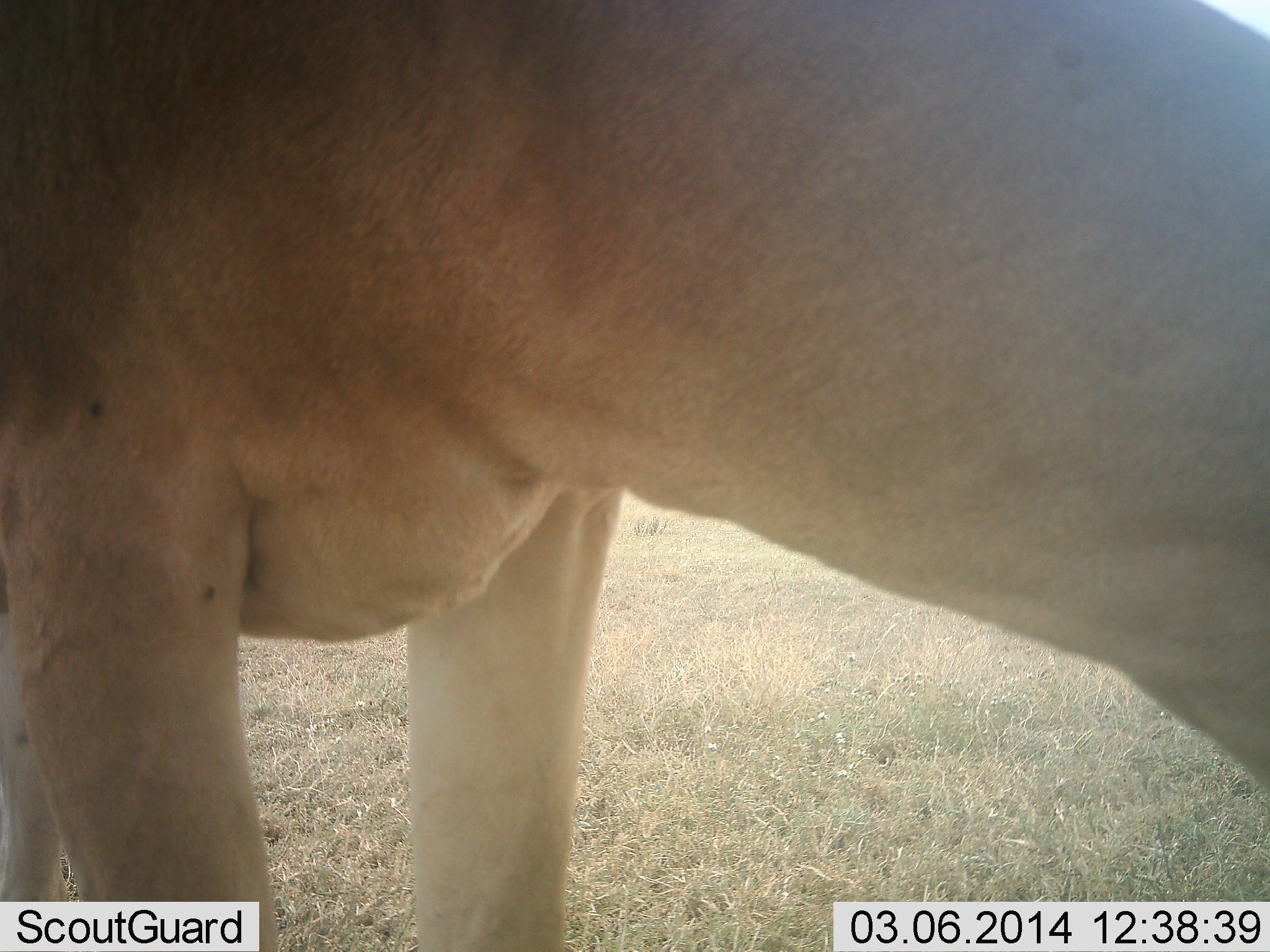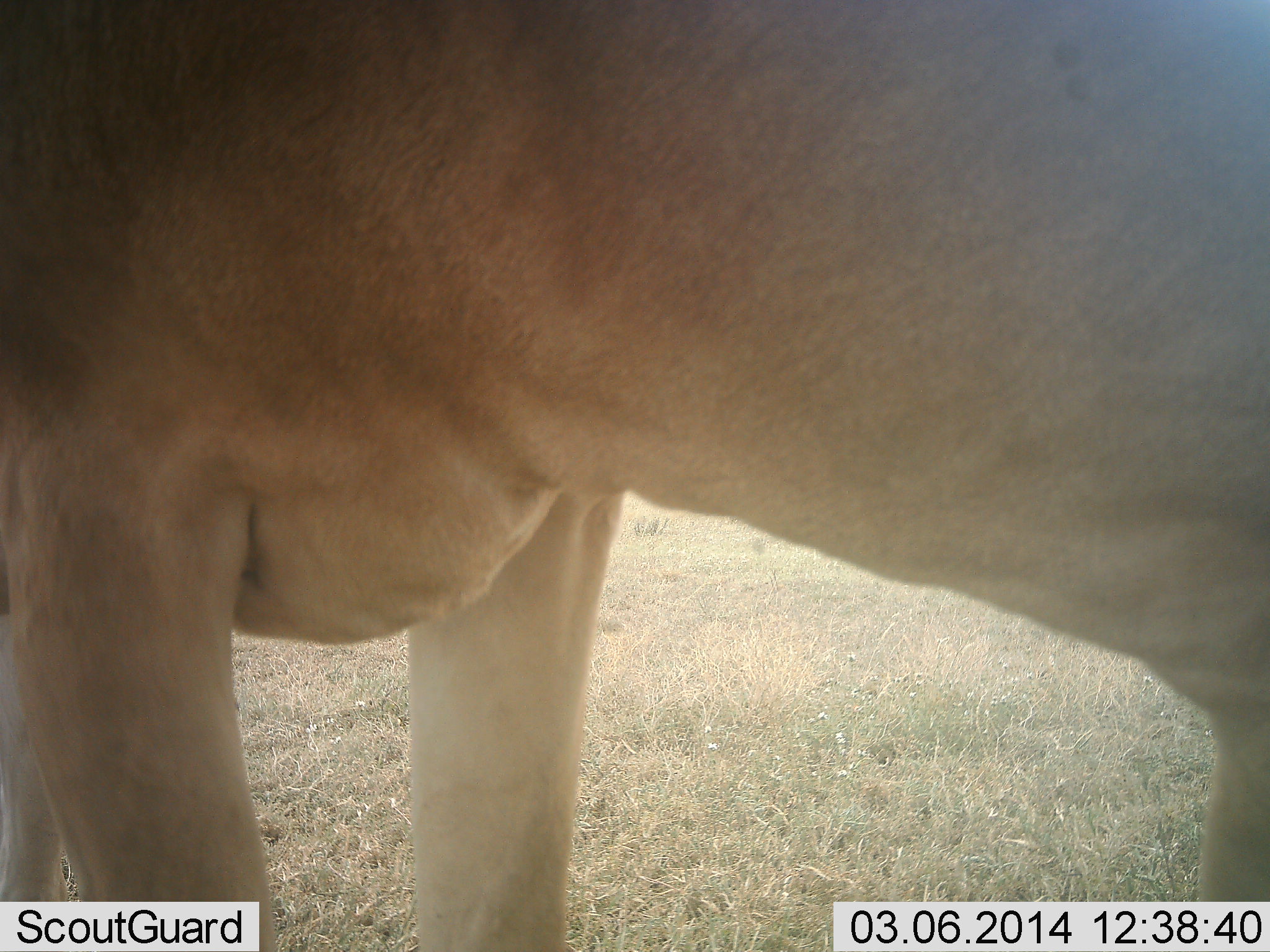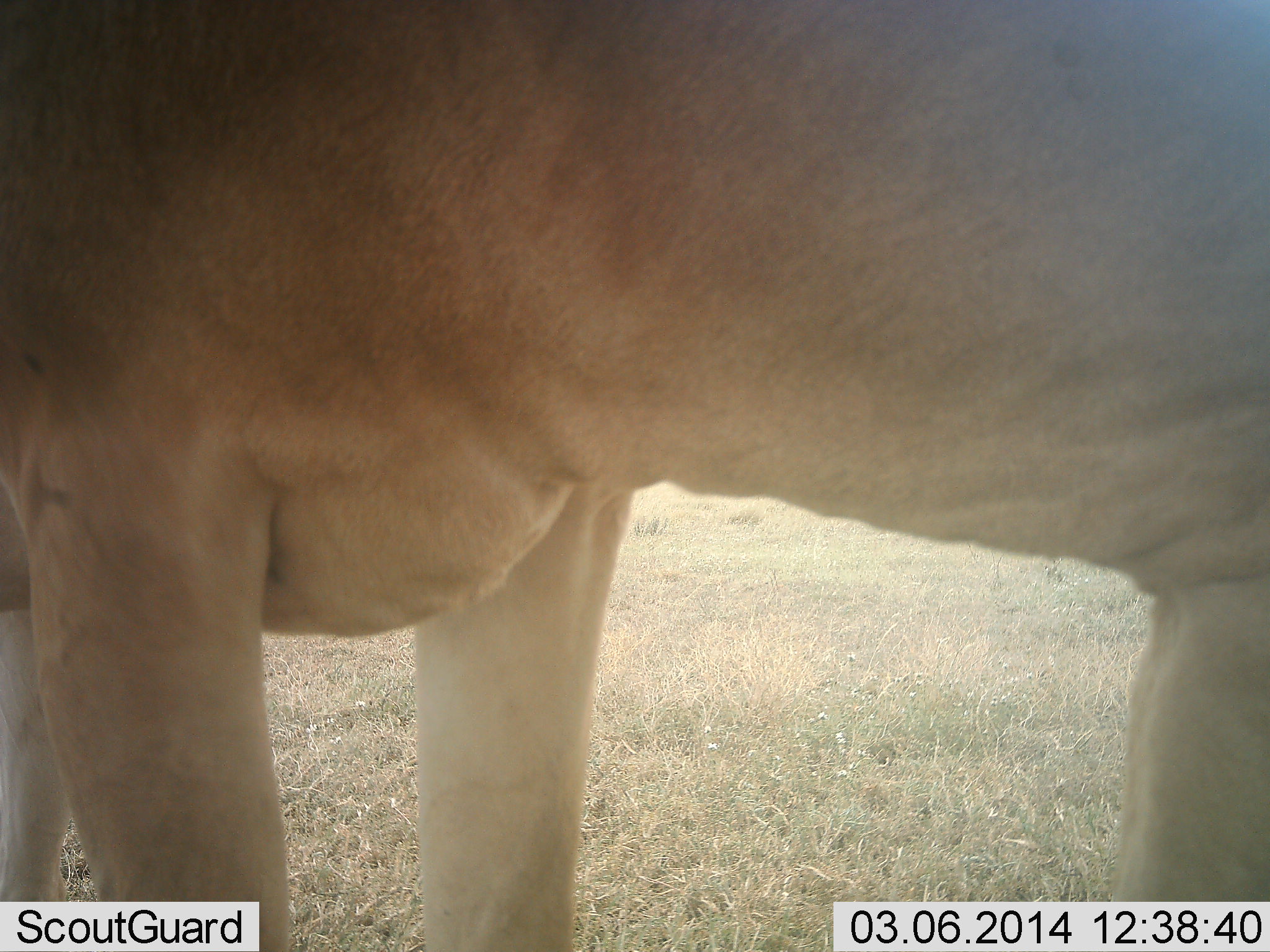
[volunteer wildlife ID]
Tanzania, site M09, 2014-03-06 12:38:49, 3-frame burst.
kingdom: Animalia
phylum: Chordata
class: Mammalia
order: Artiodactyla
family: Bovidae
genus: Alcelaphus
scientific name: Alcelaphus buselaphus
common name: hartebeest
Hartebeest (Alcelaphus buselaphus), count 1. Behavior (volunteer vote fractions): standing 73%, resting 0%, moving 0%, interacting 0%. Young present (vote fraction): 0%. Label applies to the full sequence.